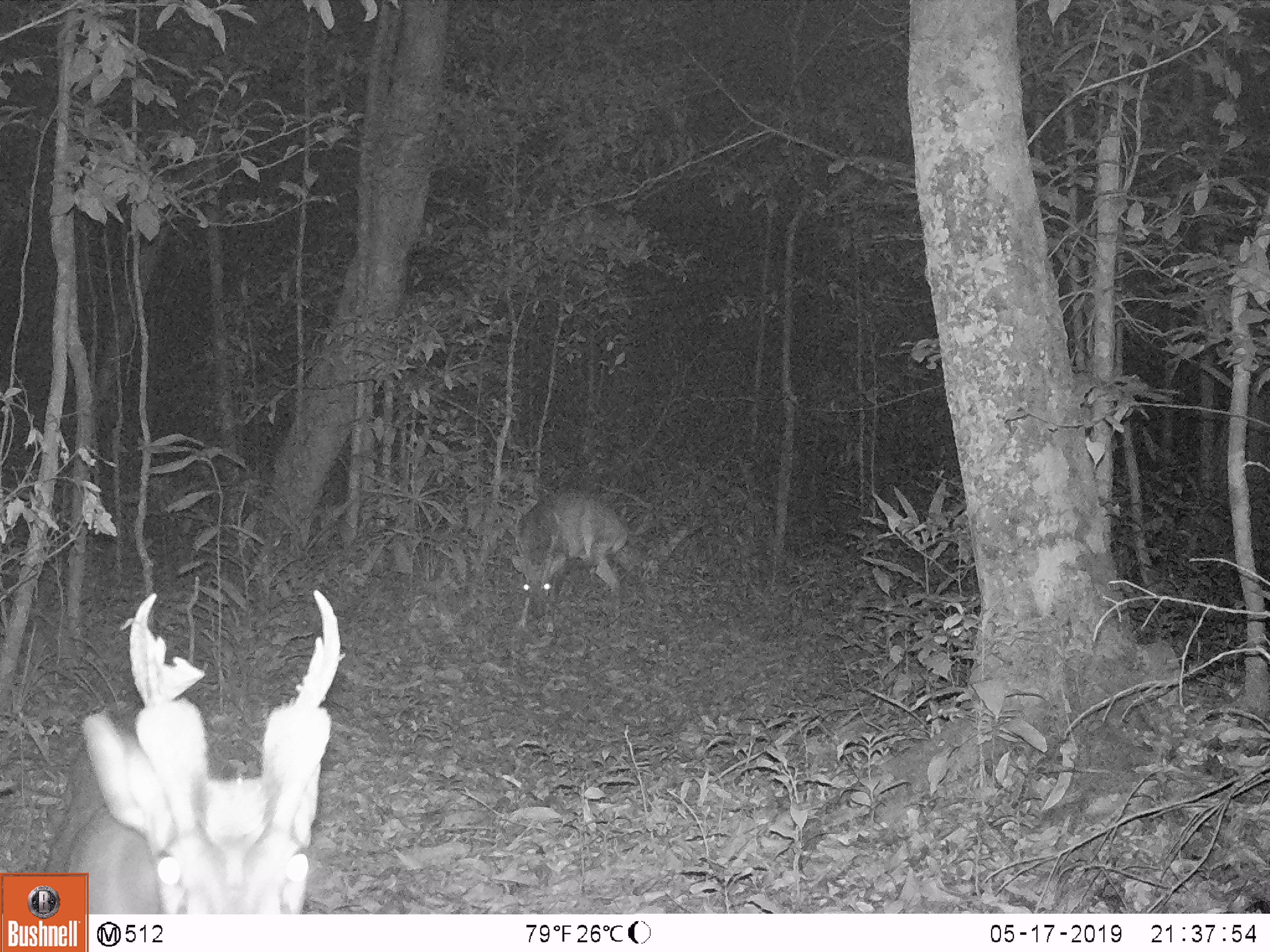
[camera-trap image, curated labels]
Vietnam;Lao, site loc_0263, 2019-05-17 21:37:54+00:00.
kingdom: Animalia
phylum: Chordata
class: Mammalia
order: Artiodactyla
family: Cervidae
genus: Muntiacus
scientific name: Muntiacus vuquangensis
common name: large-antlered muntjac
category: large antlered muntjac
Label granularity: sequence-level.